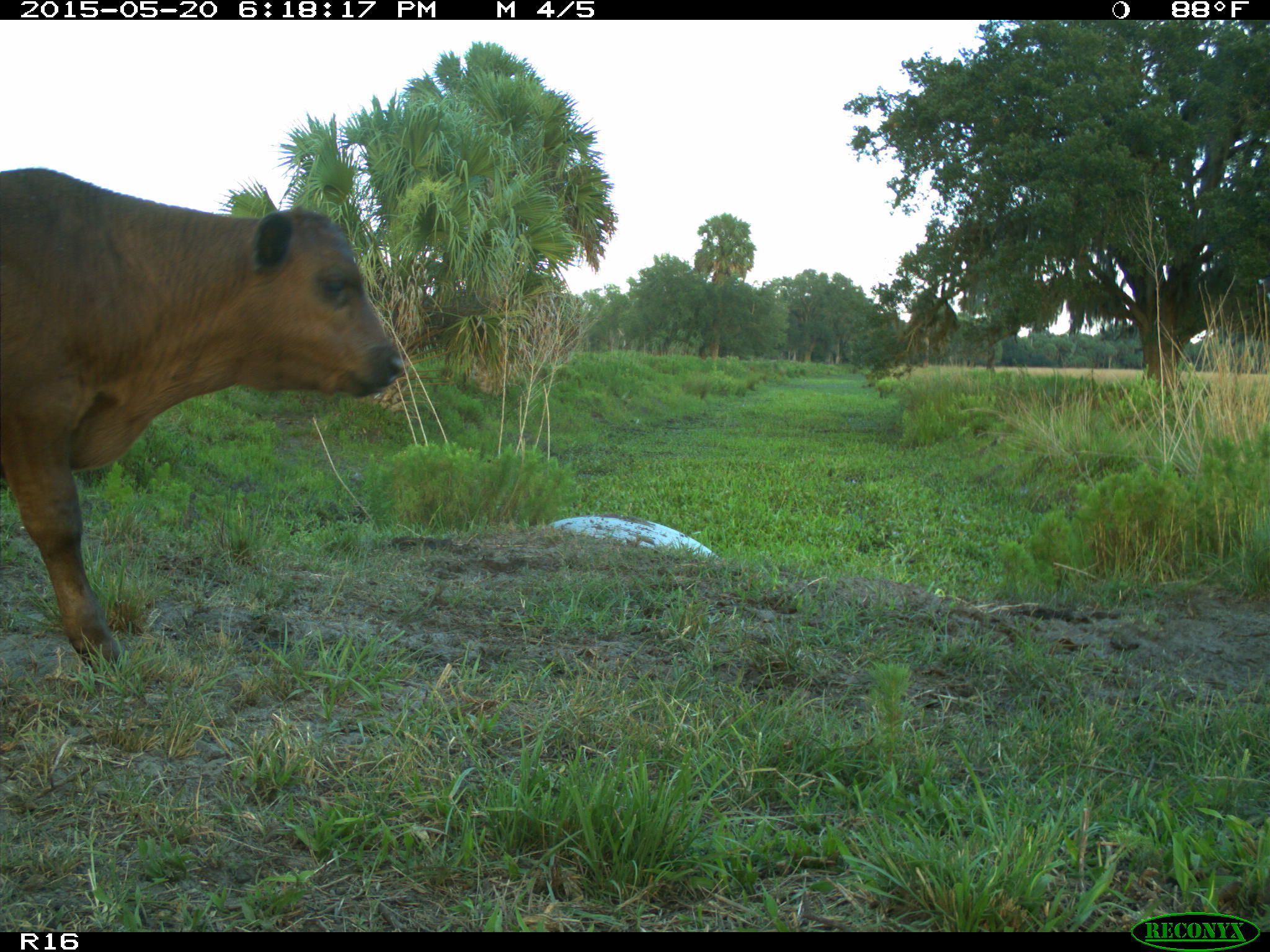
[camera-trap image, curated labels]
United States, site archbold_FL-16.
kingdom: Animalia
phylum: Chordata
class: Mammalia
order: Artiodactyla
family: Bovidae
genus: Bos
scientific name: Bos taurus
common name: domestic cow